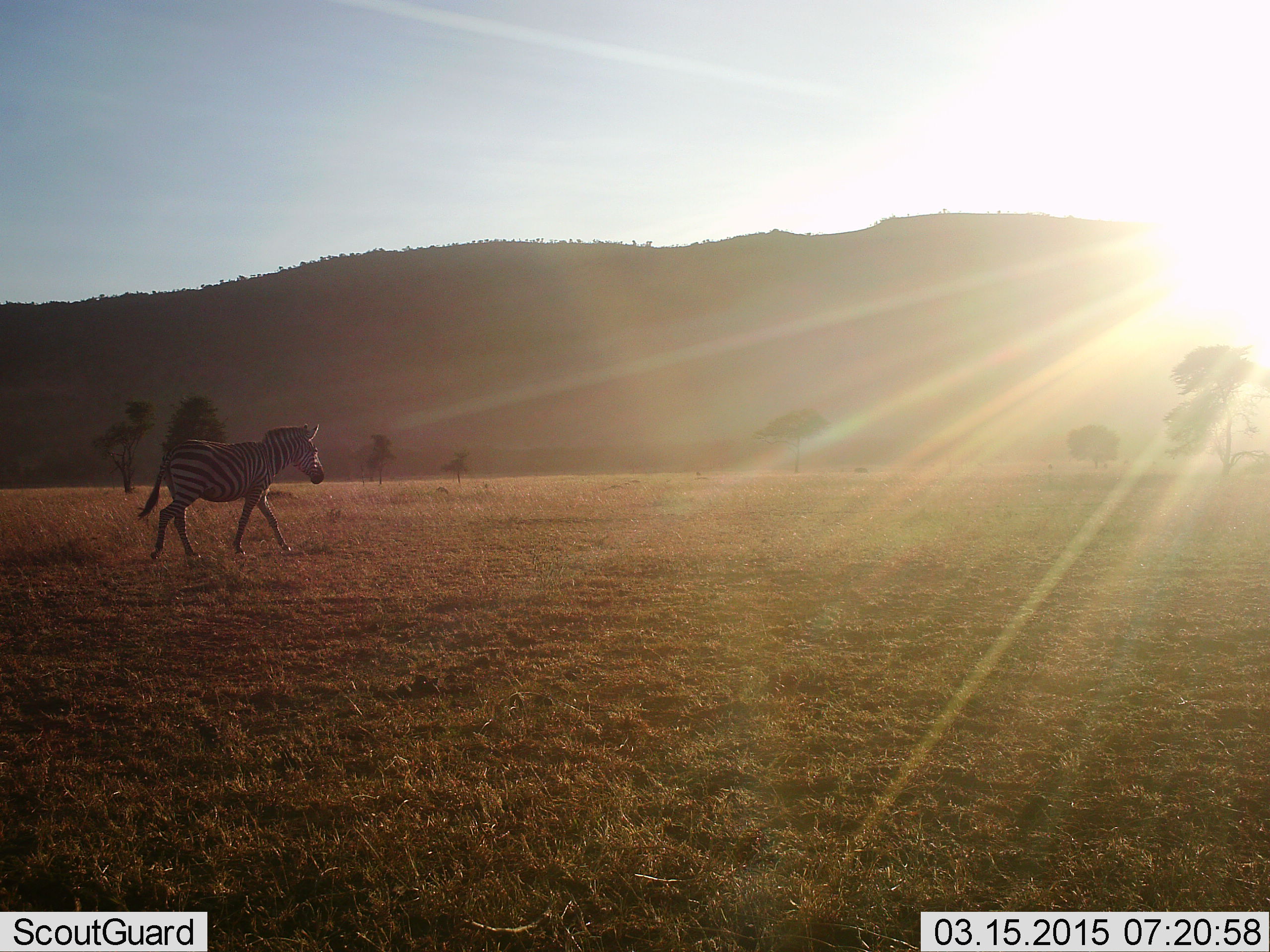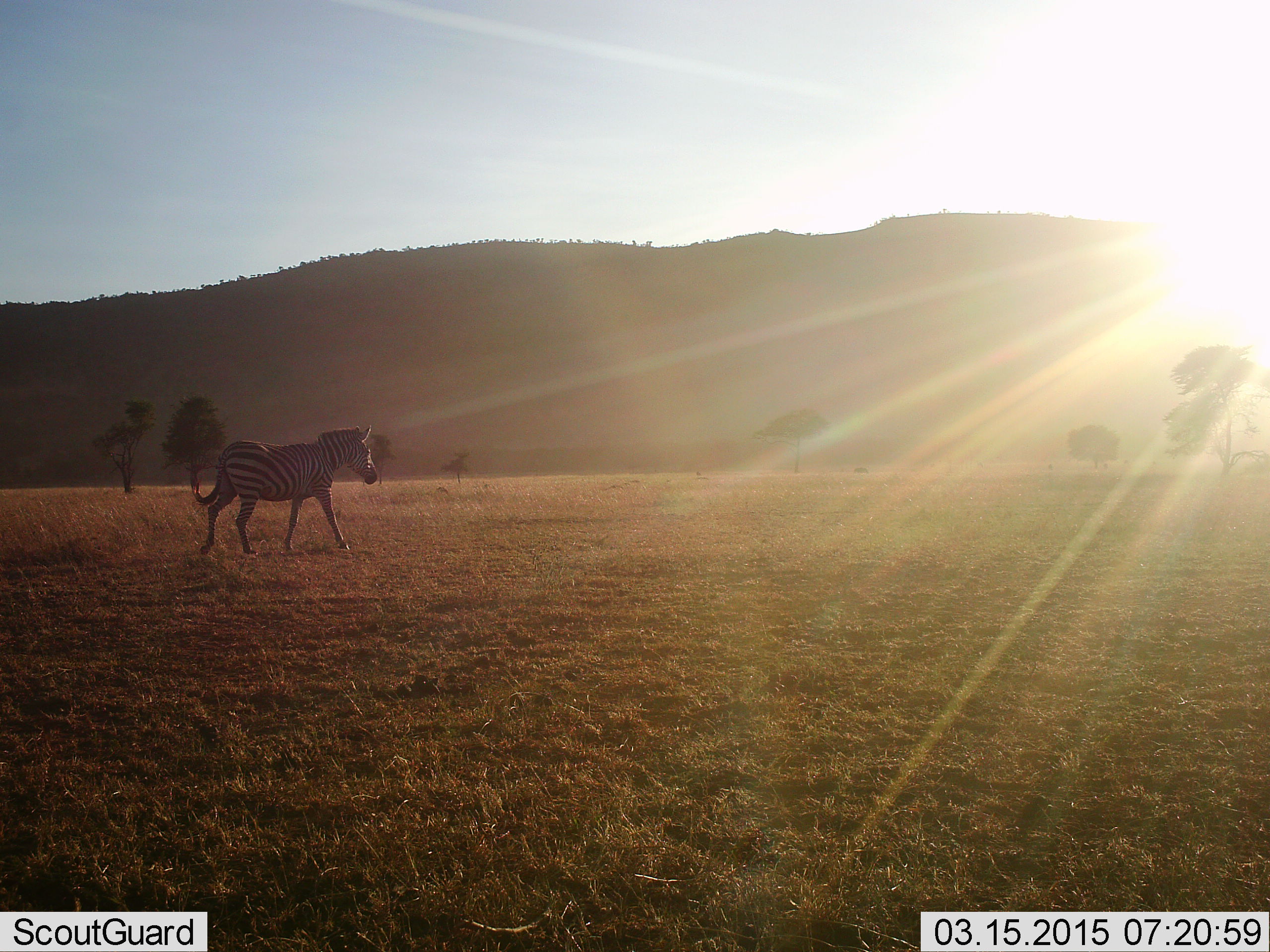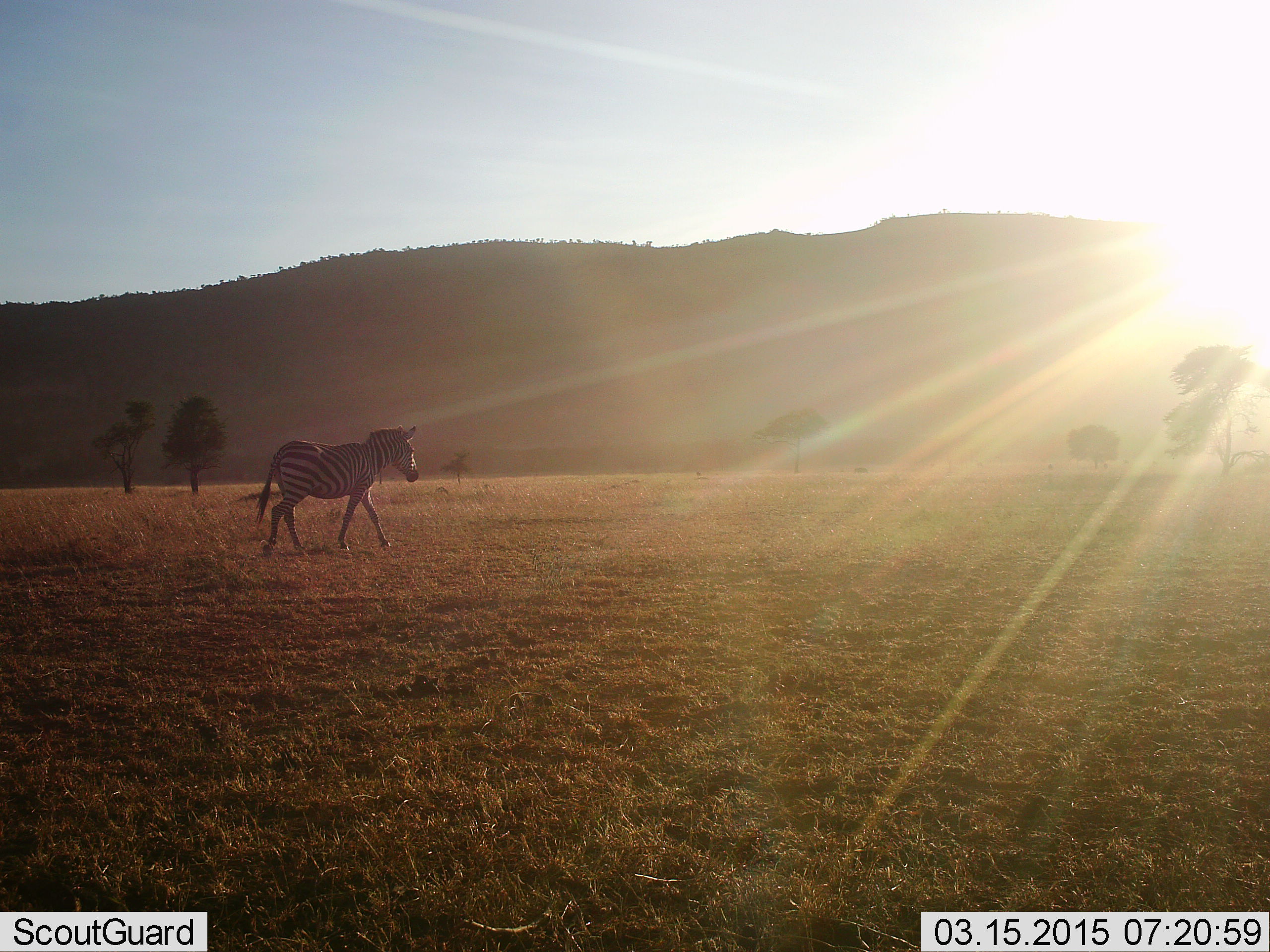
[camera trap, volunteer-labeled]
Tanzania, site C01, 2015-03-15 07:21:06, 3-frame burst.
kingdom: Animalia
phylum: Chordata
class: Mammalia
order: Perissodactyla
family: Equidae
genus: Equus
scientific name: Equus quagga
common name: plains zebra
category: zebra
Zebra (plains zebra) (Equus quagga), count 1. Behavior (volunteer vote fractions): standing 0%, resting 0%, moving 100%, interacting 0%. Young present (vote fraction): 0%. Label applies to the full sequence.